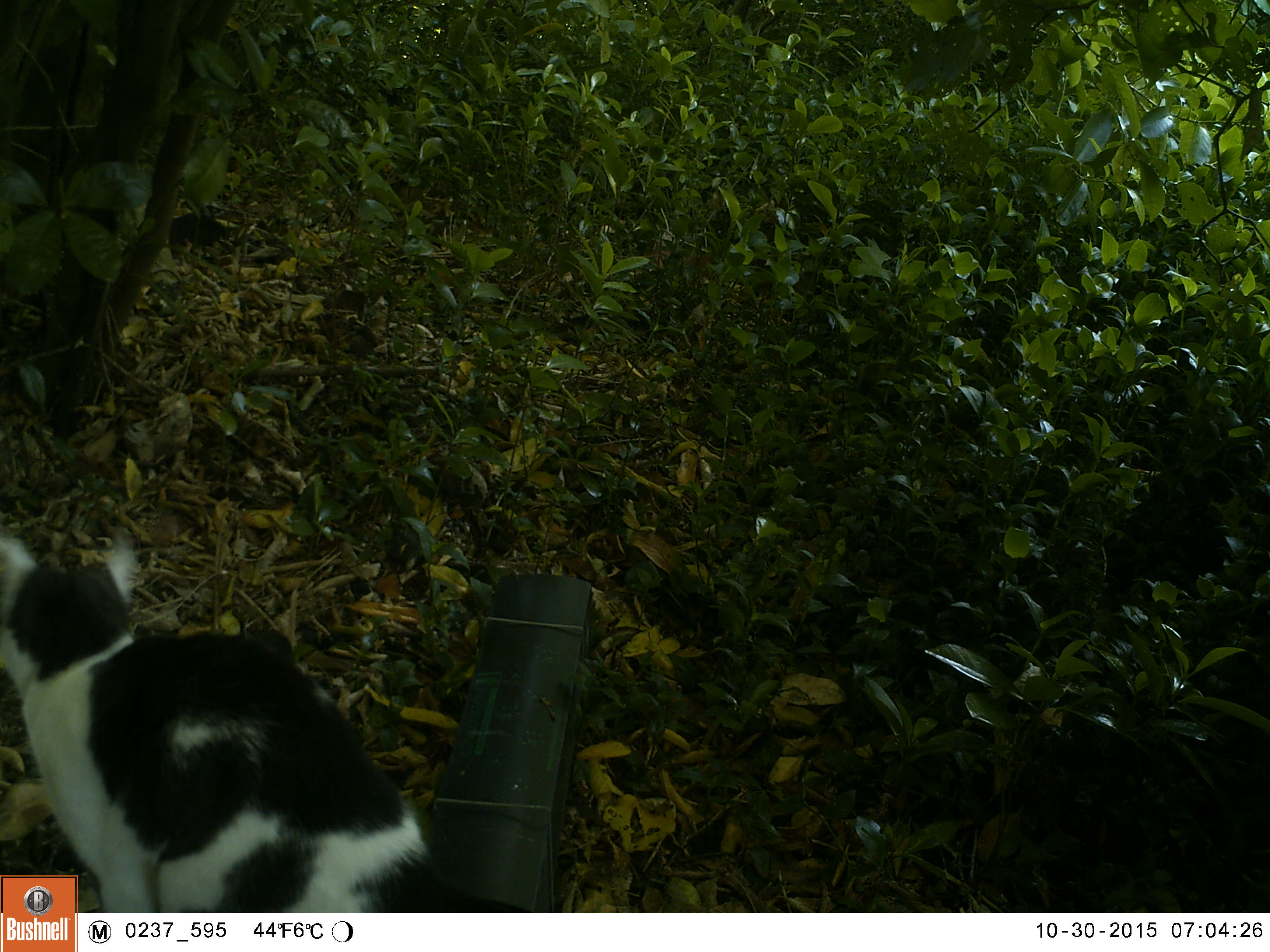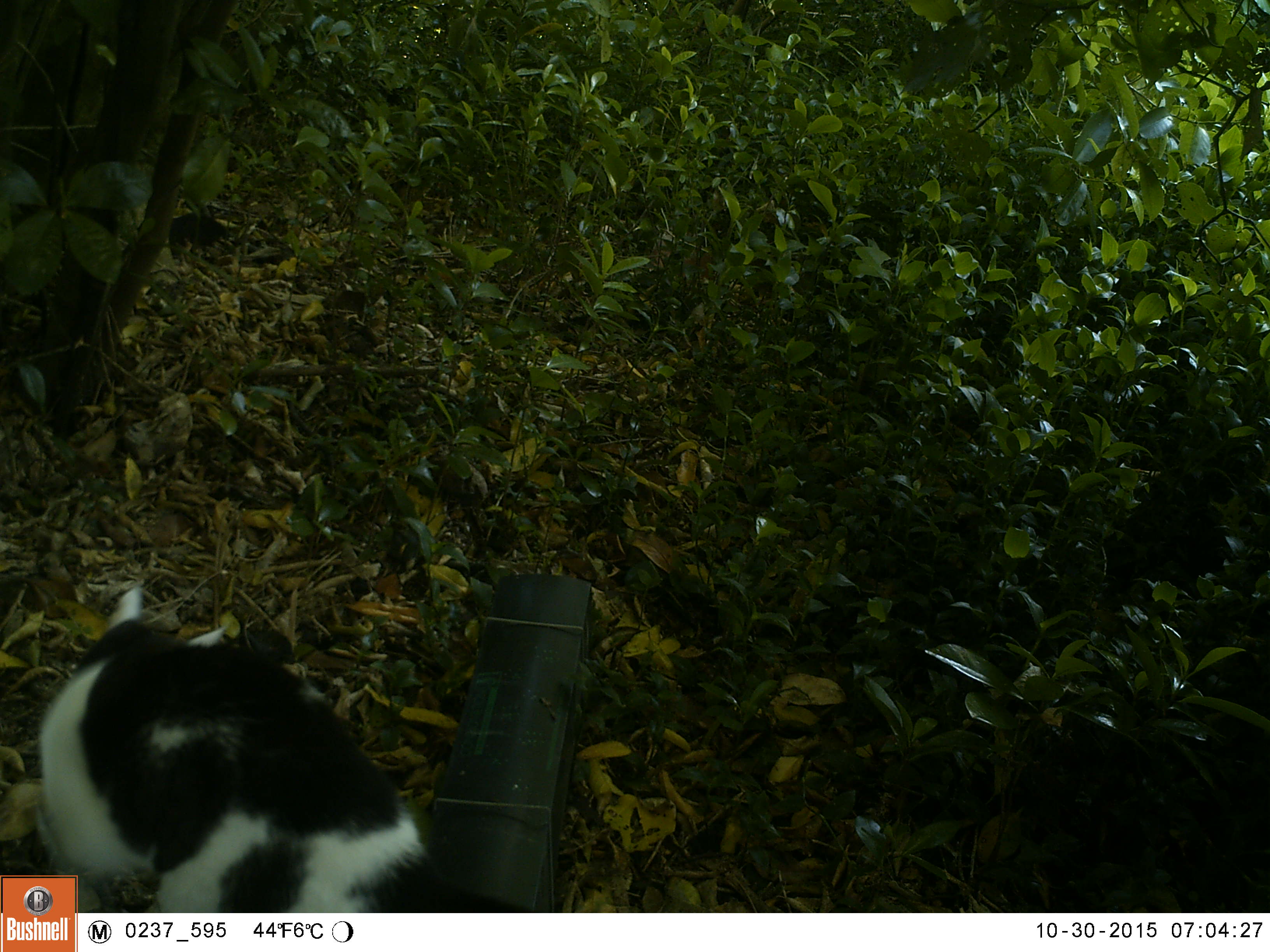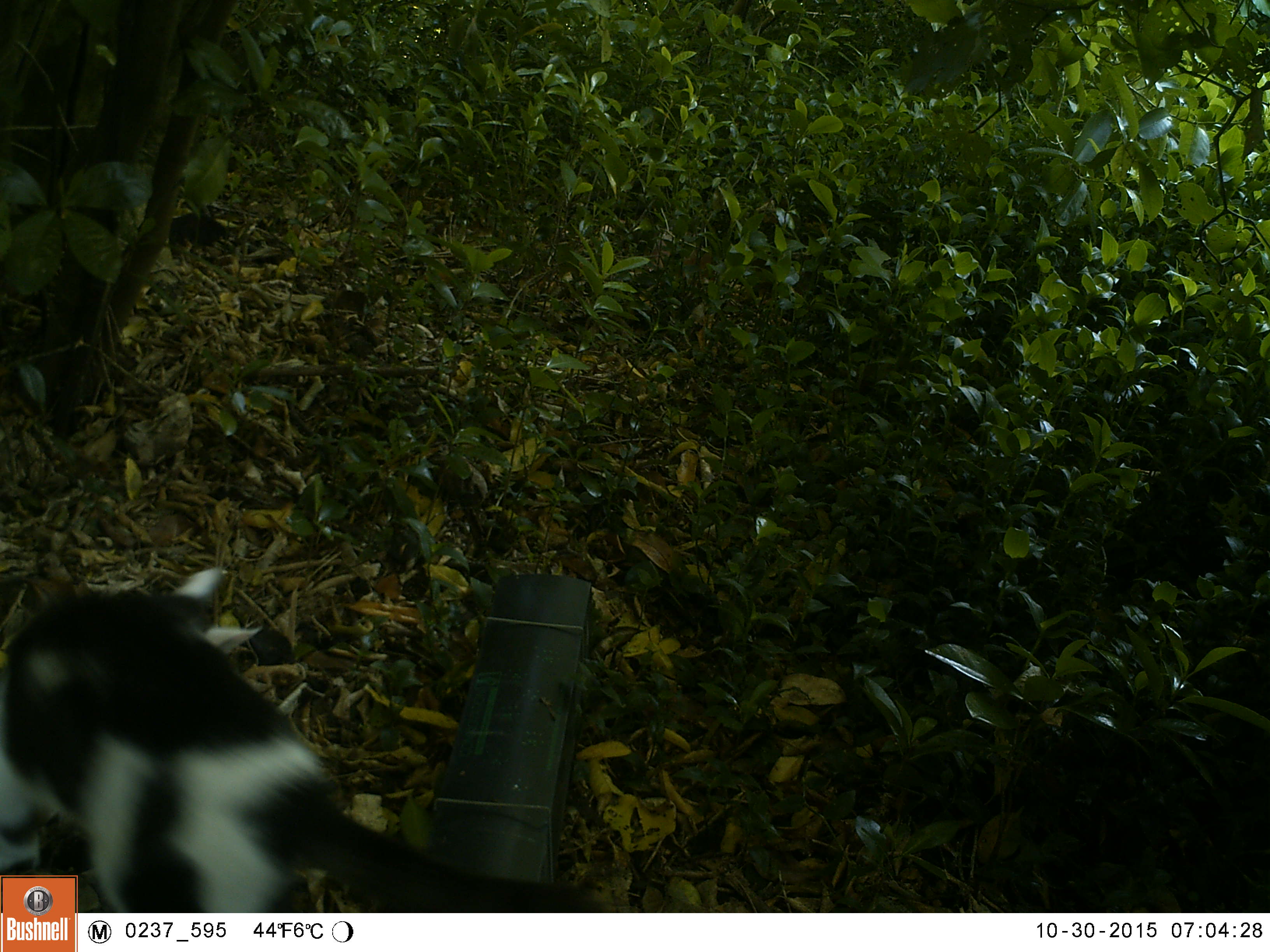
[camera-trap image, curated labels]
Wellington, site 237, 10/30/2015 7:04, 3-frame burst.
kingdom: Animalia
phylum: Chordata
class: Mammalia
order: Carnivora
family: Felidae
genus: Felis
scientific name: Felis catus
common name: cat